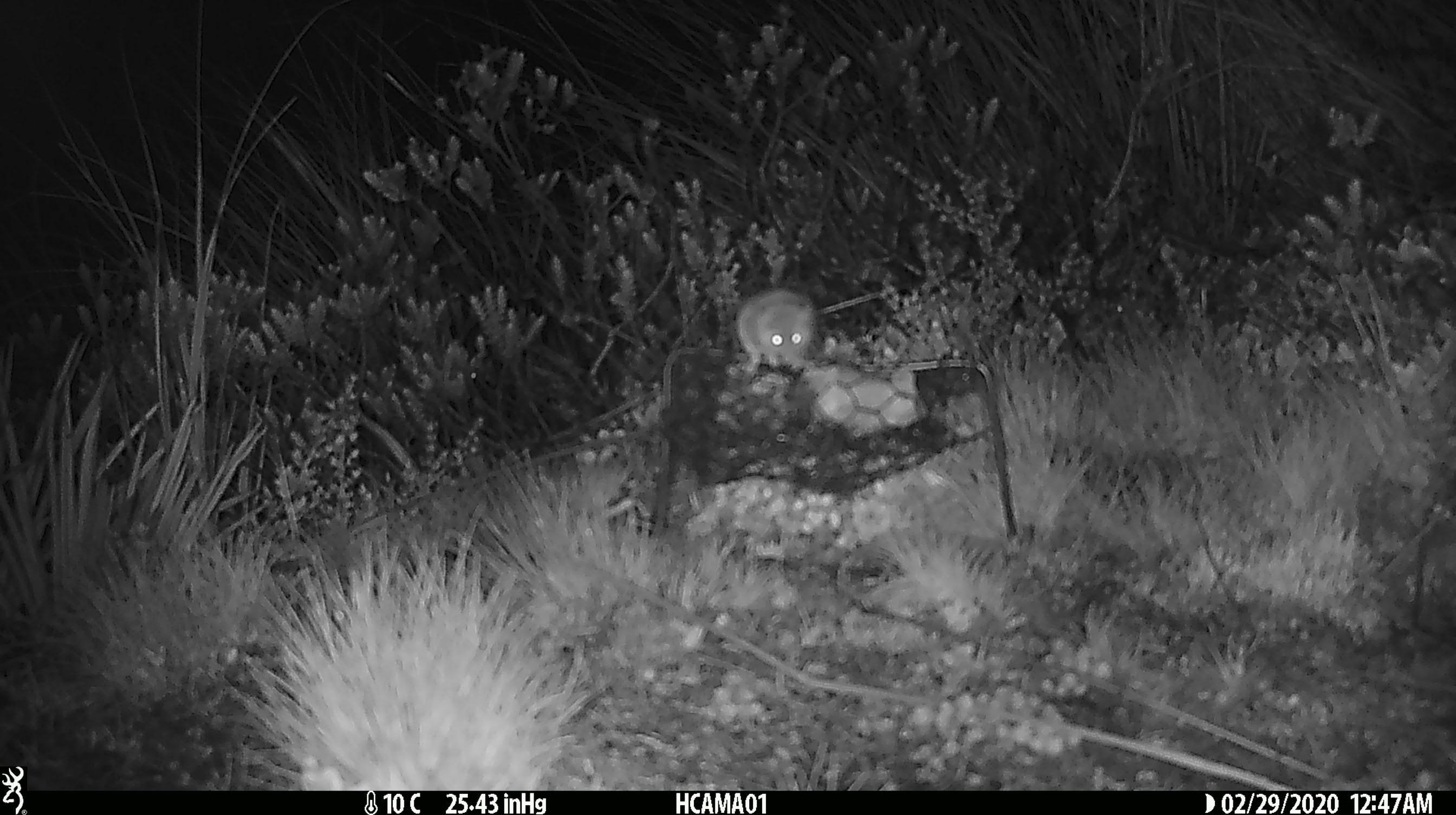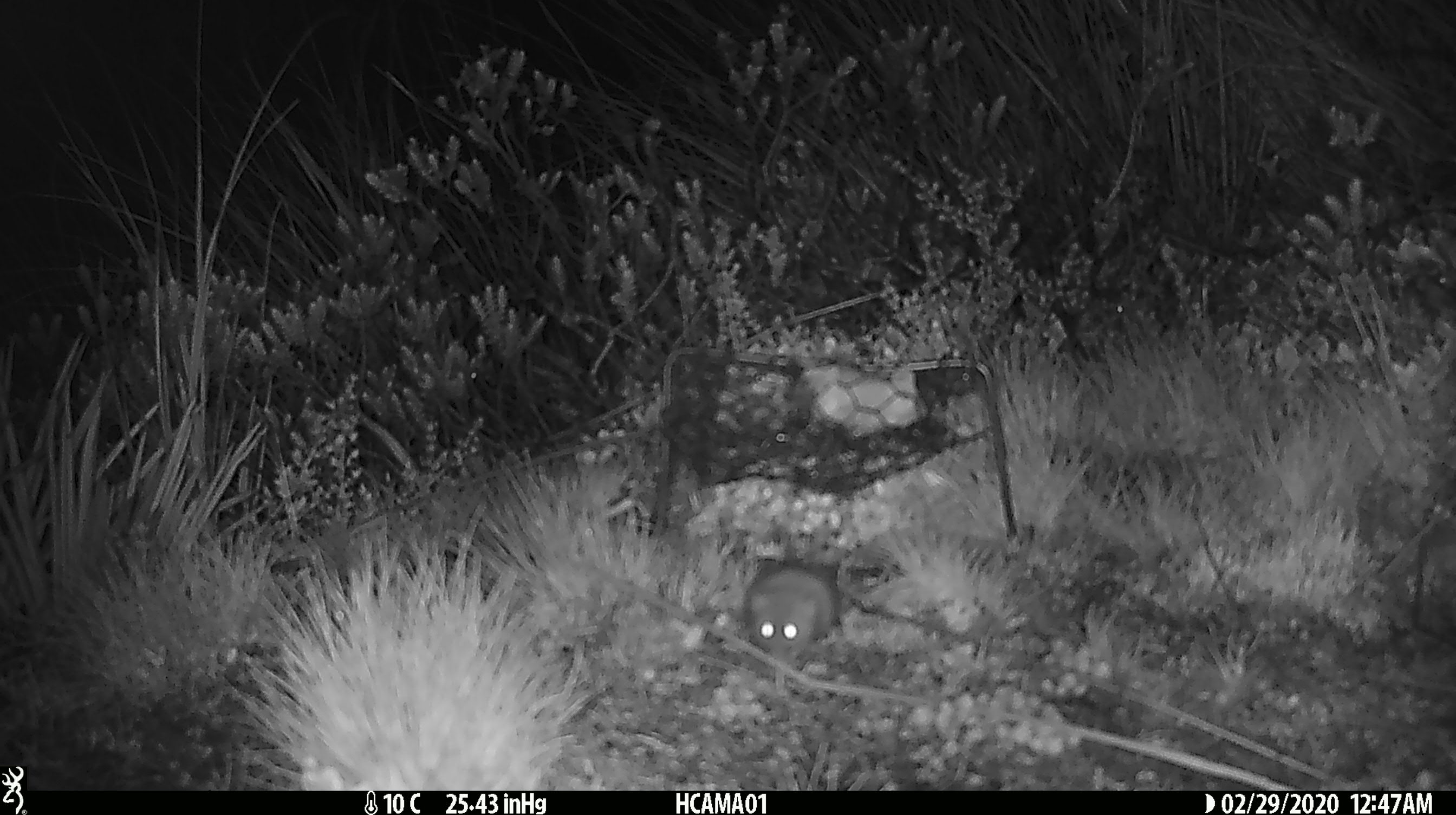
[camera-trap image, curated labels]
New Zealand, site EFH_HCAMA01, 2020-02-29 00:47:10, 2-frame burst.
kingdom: Animalia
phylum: Chordata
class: Mammalia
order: Rodentia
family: Muridae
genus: Mus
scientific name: Mus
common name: mouse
Mouse (Mus).